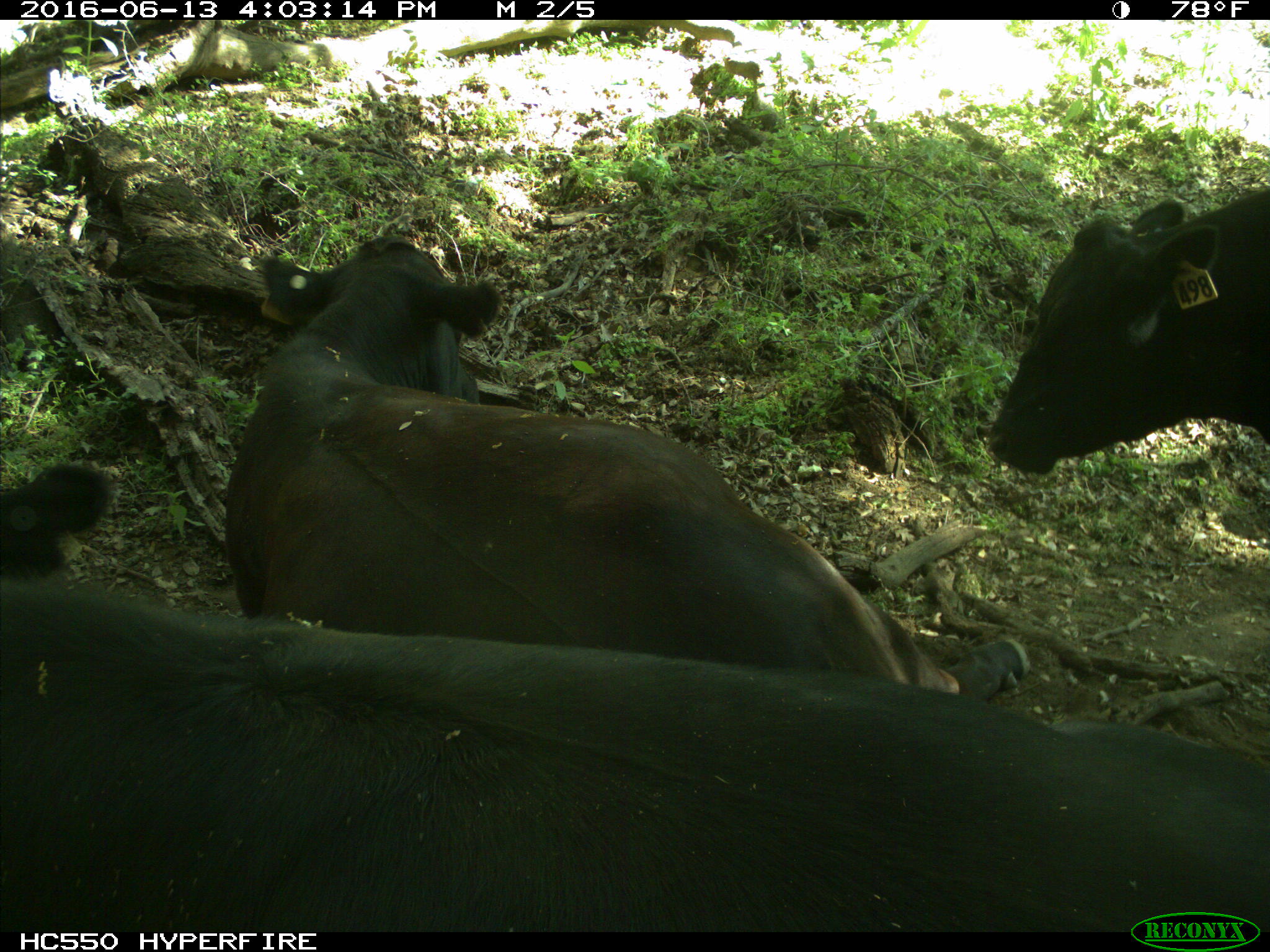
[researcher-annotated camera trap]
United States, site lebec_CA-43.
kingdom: Animalia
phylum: Chordata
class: Mammalia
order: Artiodactyla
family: Bovidae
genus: Bos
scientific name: Bos taurus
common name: domestic cow